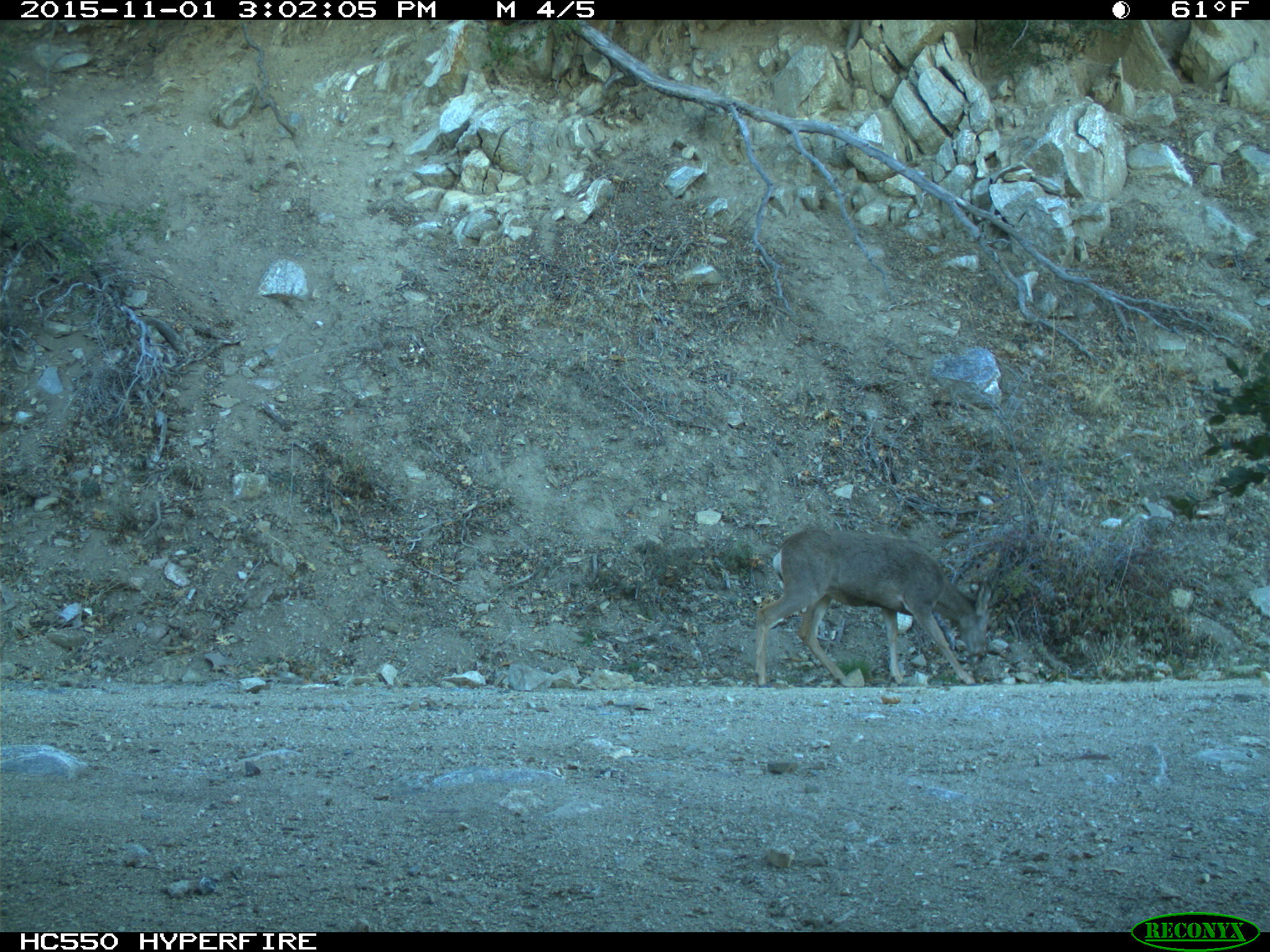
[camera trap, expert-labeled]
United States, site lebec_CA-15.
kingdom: Animalia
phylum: Chordata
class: Mammalia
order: Artiodactyla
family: Cervidae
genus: Odocoileus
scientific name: Odocoileus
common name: deer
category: unidentified deer